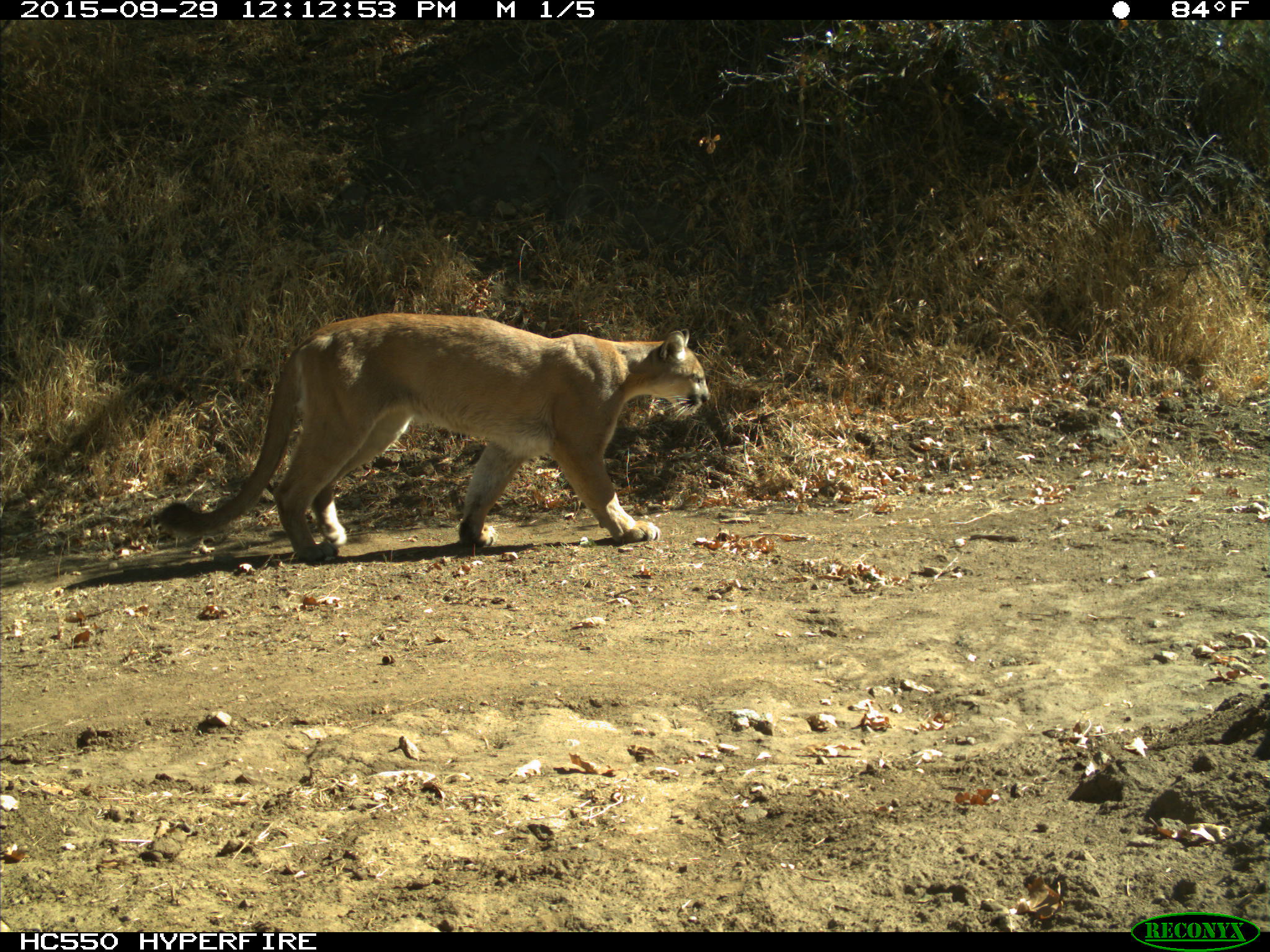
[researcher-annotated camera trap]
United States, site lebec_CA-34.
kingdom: Animalia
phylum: Chordata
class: Mammalia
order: Carnivora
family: Felidae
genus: Puma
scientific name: Puma concolor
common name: mountain lion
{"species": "Puma concolor (mountain lion)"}